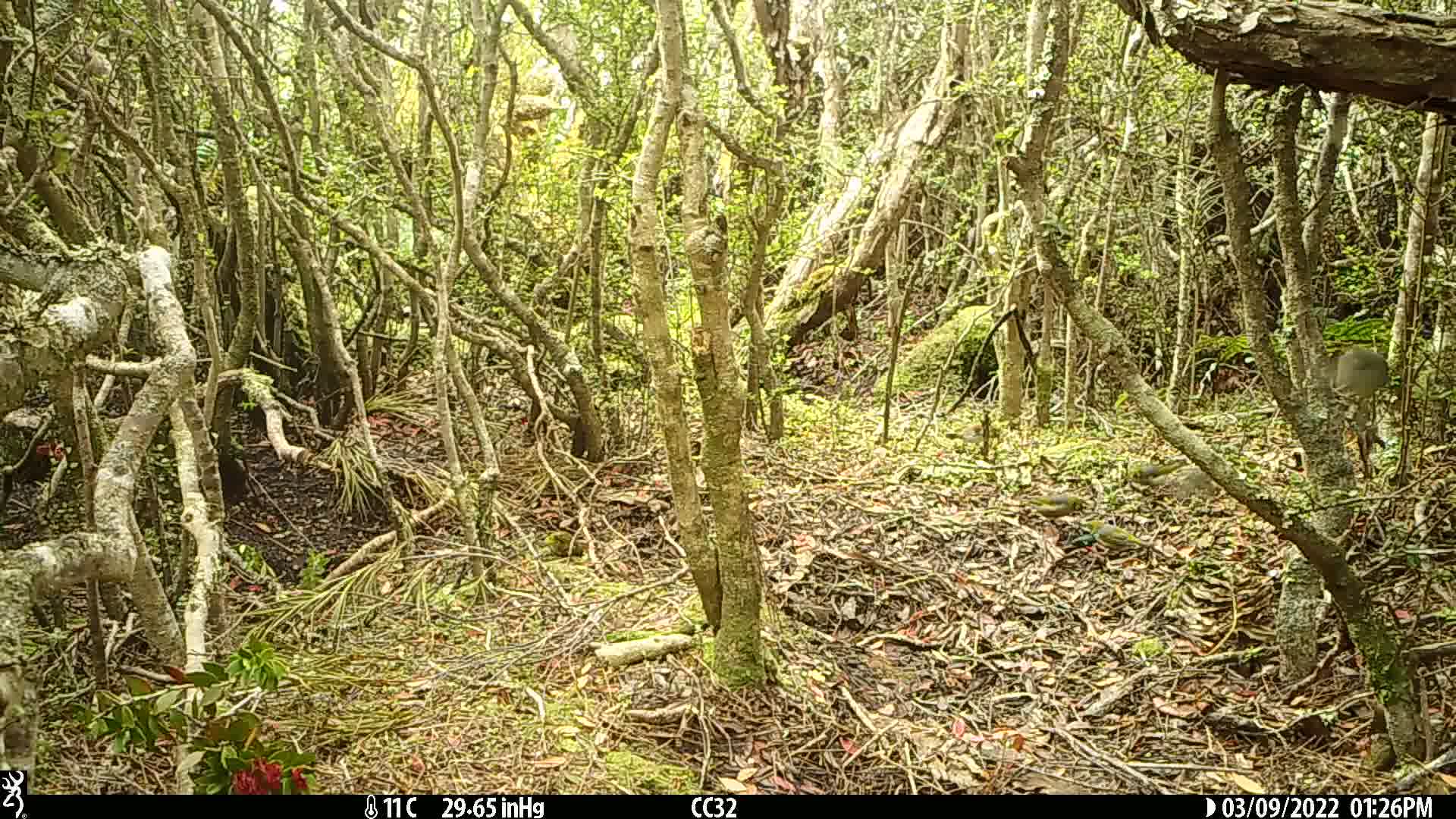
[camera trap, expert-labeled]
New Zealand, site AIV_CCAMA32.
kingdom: Animalia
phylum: Chordata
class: Aves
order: Passeriformes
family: Zosteropidae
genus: Zosterops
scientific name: Zosterops lateralis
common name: silvereye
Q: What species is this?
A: Silvereye (Zosterops lateralis).